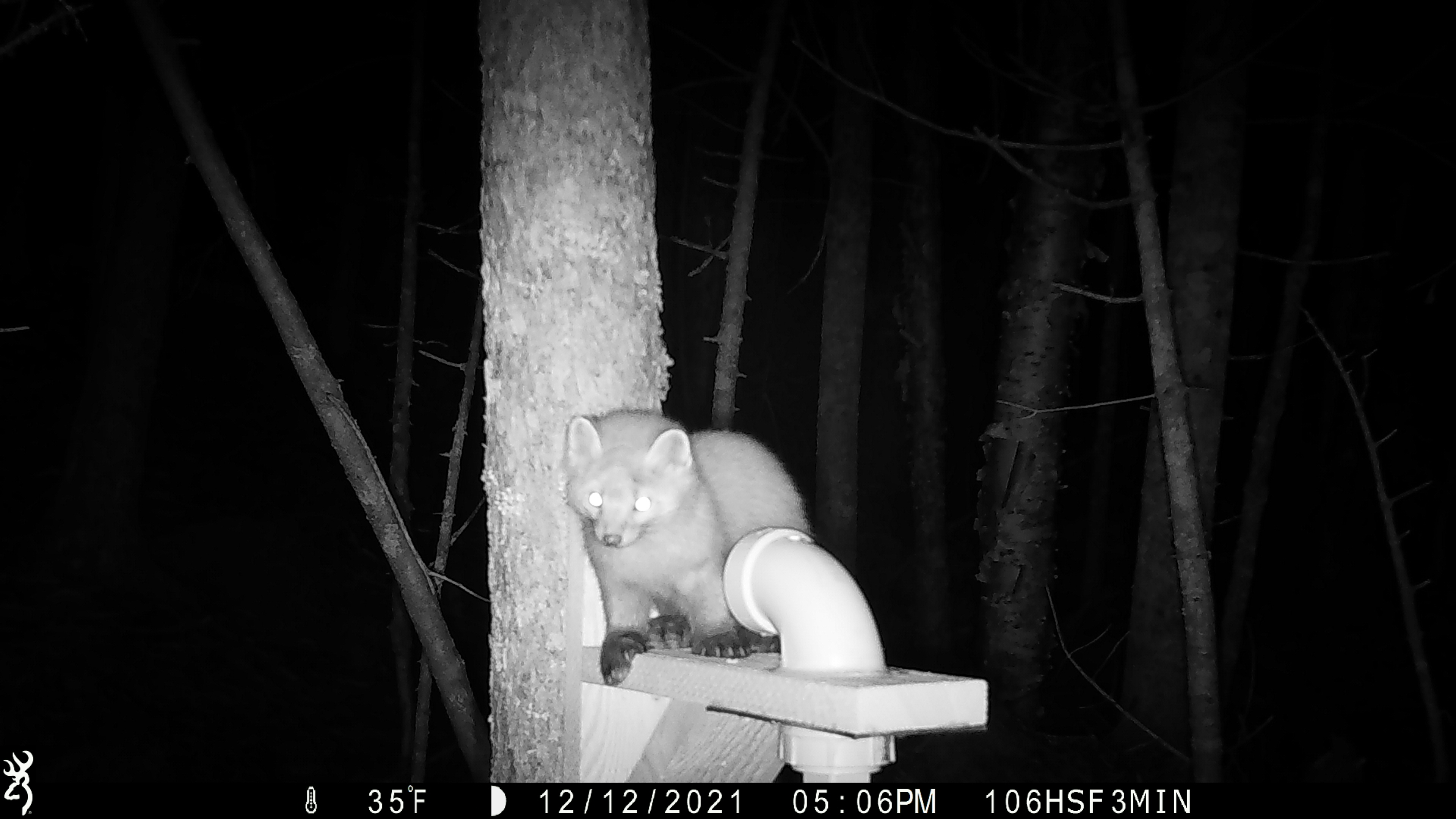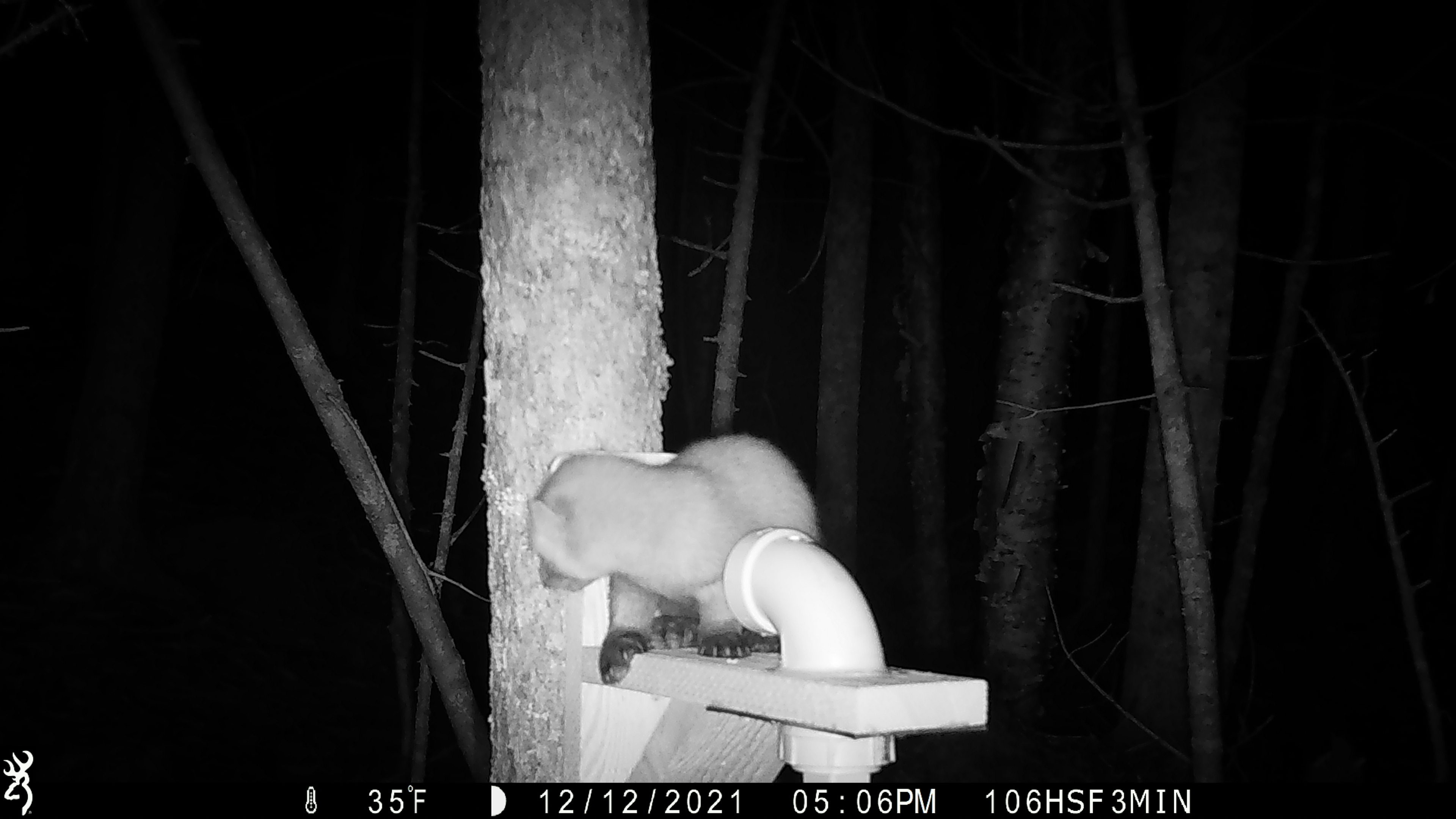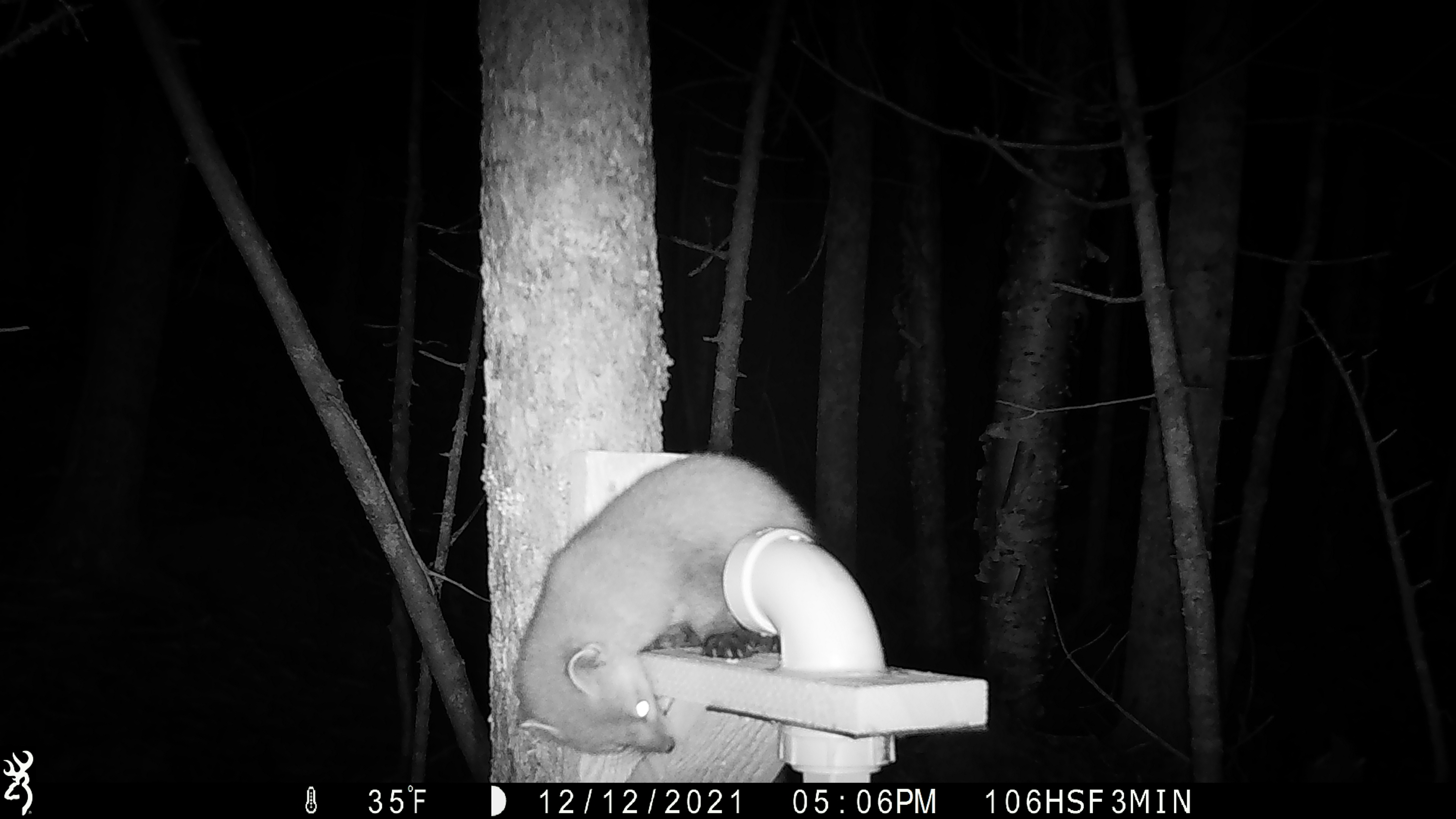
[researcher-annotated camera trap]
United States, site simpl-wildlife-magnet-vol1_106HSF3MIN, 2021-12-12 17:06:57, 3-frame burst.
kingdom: Animalia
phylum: Chordata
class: Mammalia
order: Carnivora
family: Mustelidae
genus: Martes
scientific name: Martes americana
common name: american marten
American marten (Martes americana).